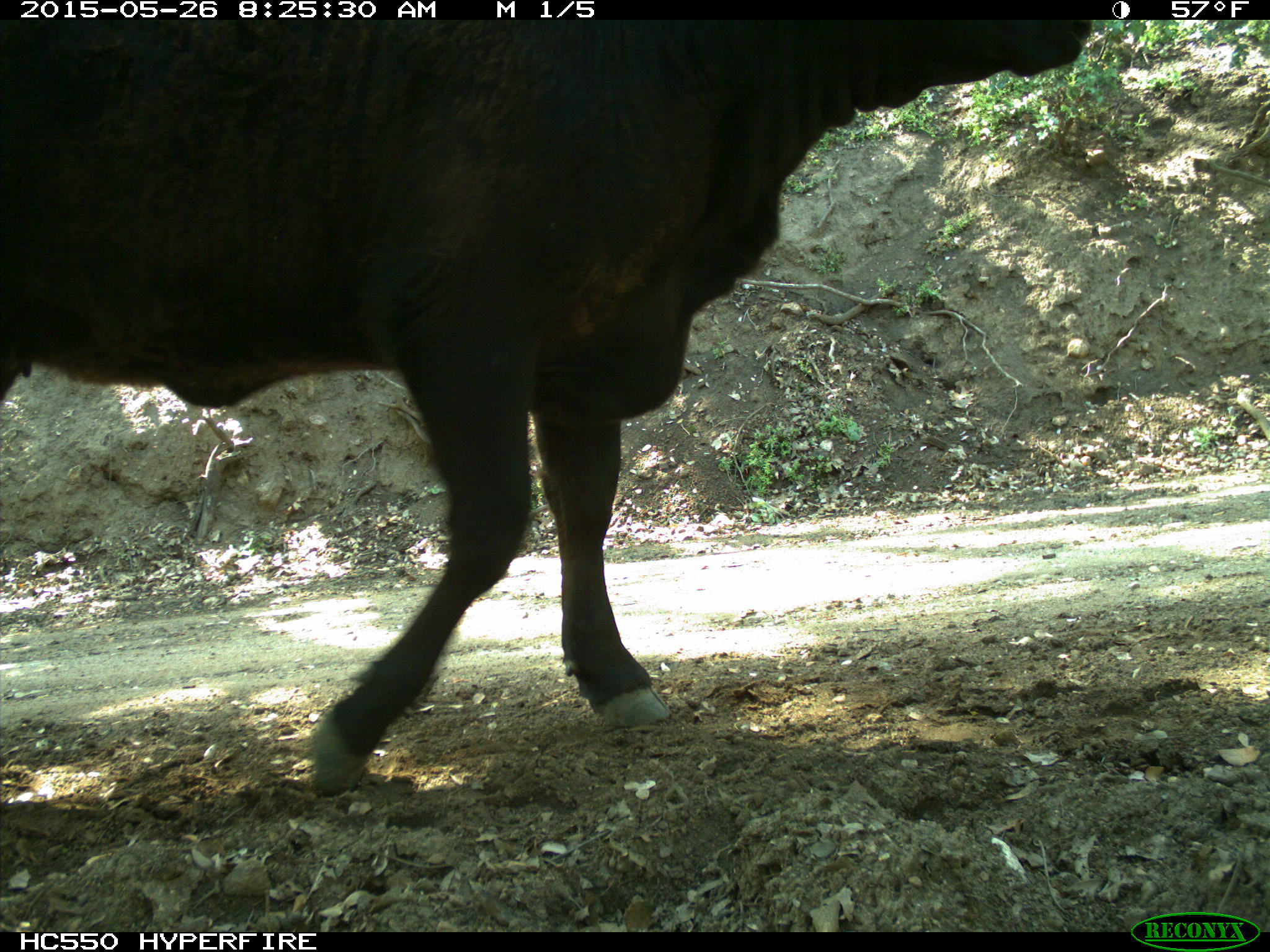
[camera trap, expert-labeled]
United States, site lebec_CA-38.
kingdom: Animalia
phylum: Chordata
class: Mammalia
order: Artiodactyla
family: Bovidae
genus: Bos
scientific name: Bos taurus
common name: domestic cow